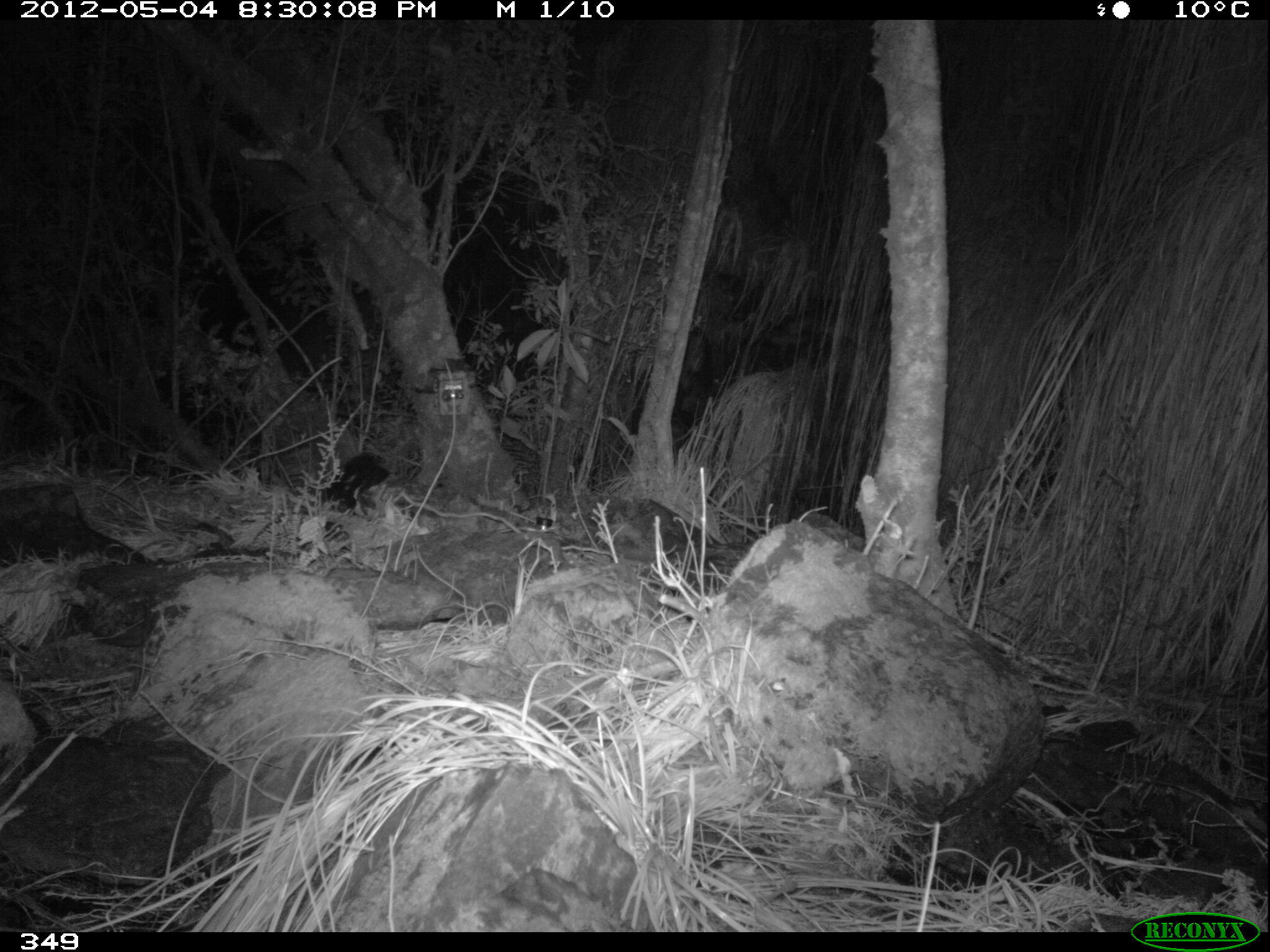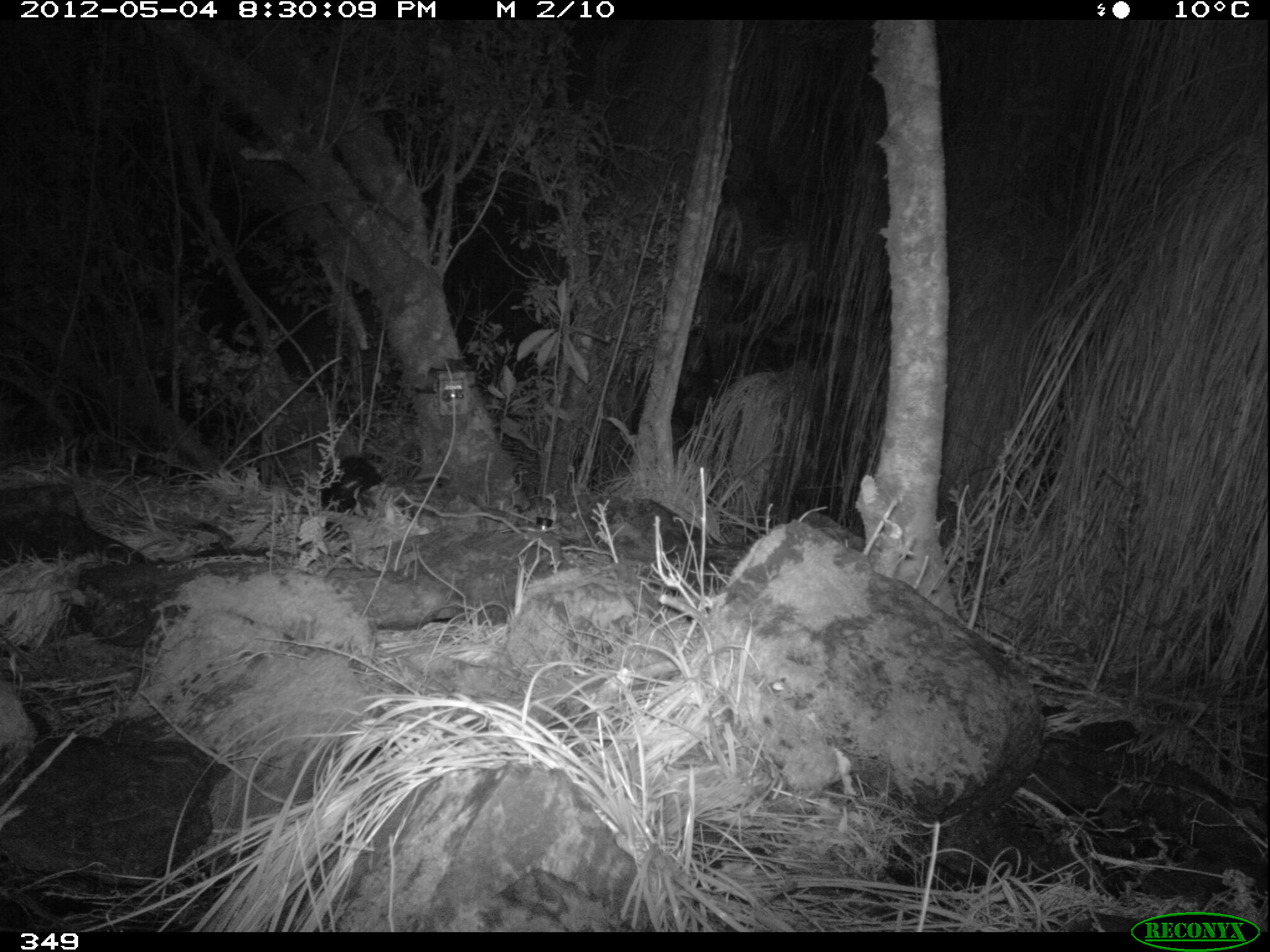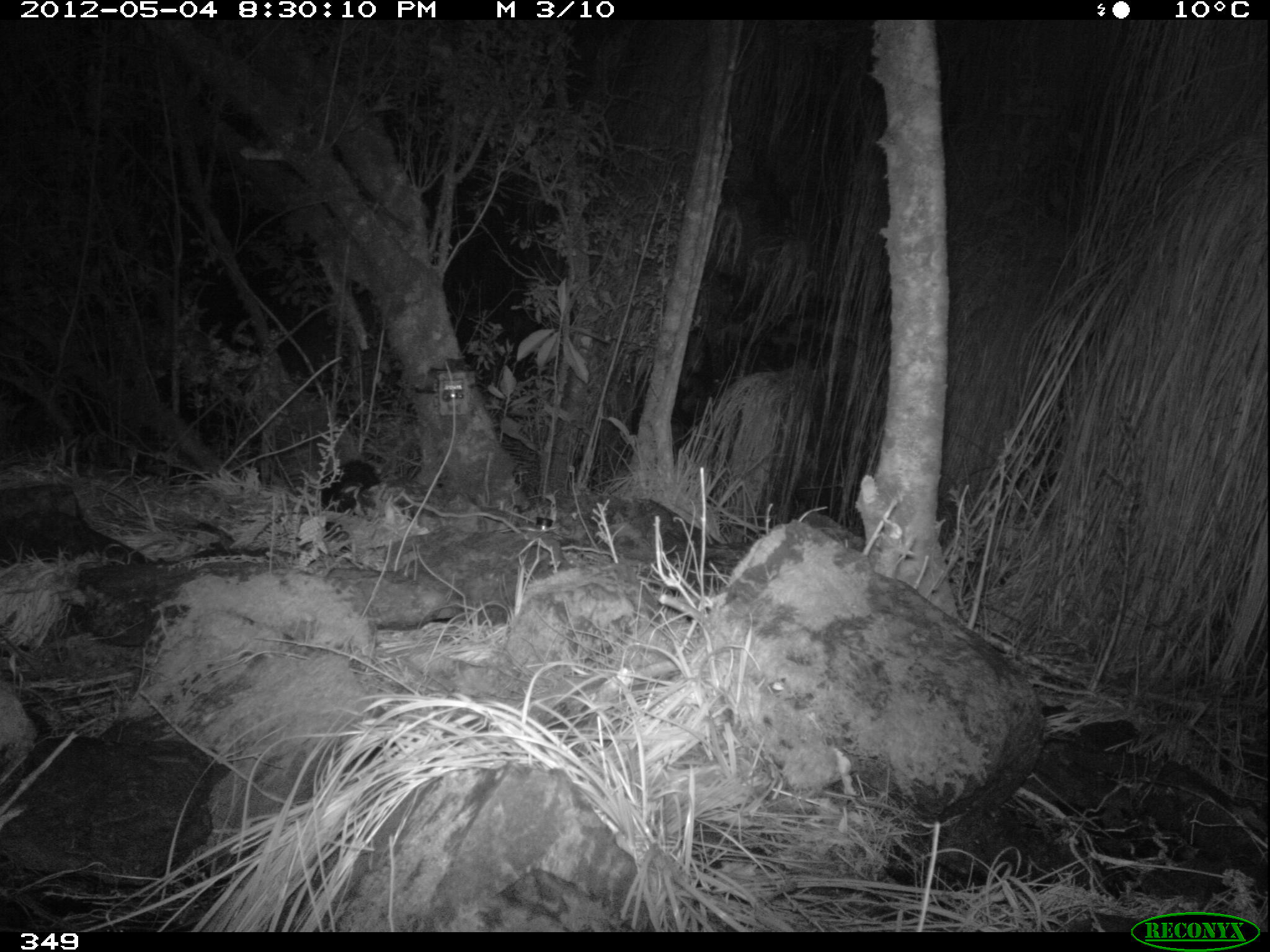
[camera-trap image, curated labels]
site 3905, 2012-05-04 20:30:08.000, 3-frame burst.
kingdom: Animalia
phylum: Chordata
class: Mammalia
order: Didelphimorphia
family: Didelphidae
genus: Didelphis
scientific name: Didelphis pernigra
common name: andean white-eared opossum